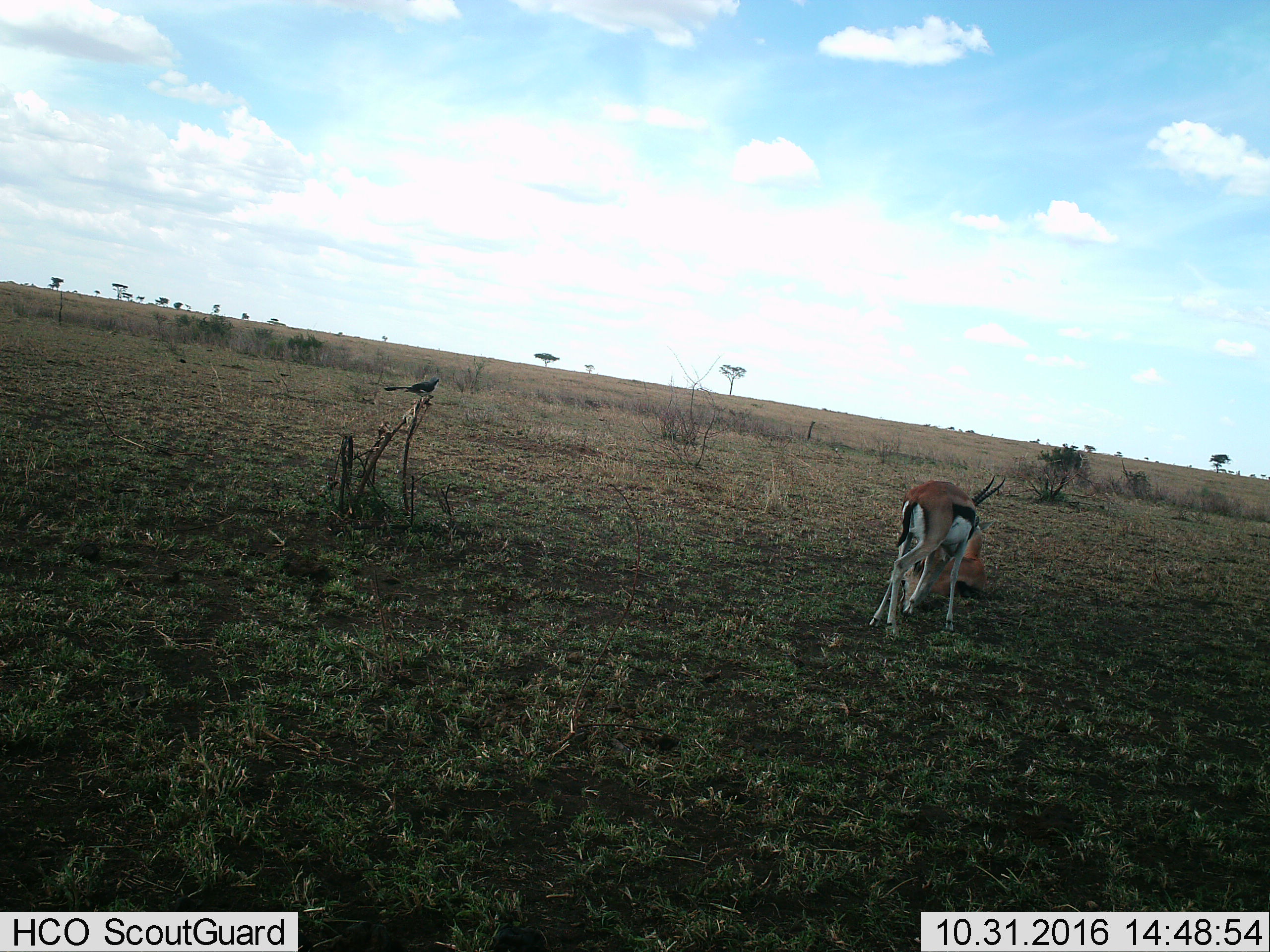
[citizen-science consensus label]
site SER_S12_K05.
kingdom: Animalia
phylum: Chordata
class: Aves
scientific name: Aves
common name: bird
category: birdother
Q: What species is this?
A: Birdother (bird) (Aves).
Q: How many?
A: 1.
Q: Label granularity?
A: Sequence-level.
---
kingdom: Animalia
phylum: Chordata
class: Mammalia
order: Artiodactyla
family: Bovidae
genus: Eudorcas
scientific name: Eudorcas thomsonii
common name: thomson's gazelle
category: gazellethomsons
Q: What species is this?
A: Gazellethomsons (thomson's gazelle) (Eudorcas thomsonii).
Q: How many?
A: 2.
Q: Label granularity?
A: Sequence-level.